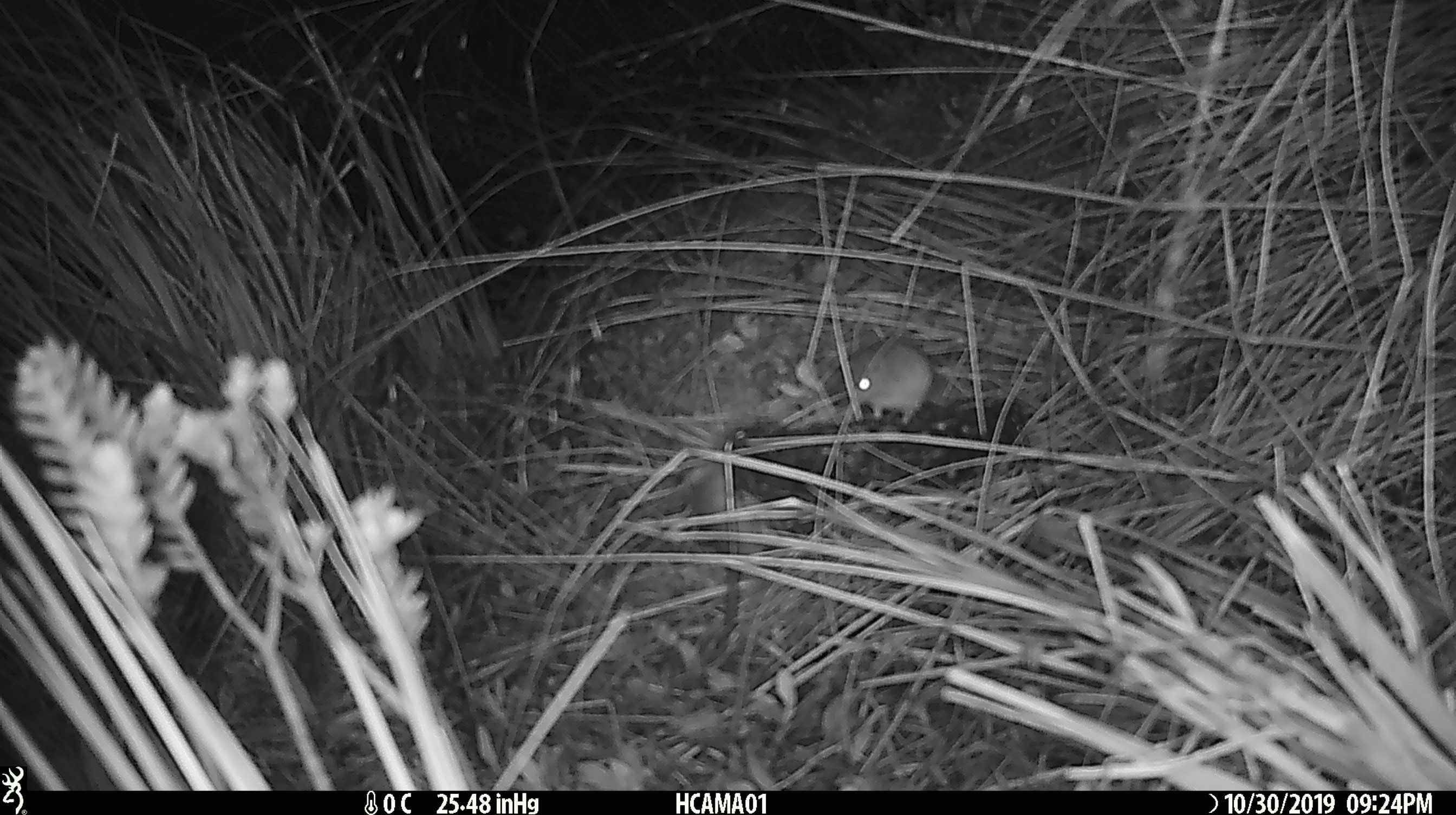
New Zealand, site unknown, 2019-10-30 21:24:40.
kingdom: Animalia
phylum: Chordata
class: Mammalia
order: Rodentia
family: Muridae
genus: Mus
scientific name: Mus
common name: mouse